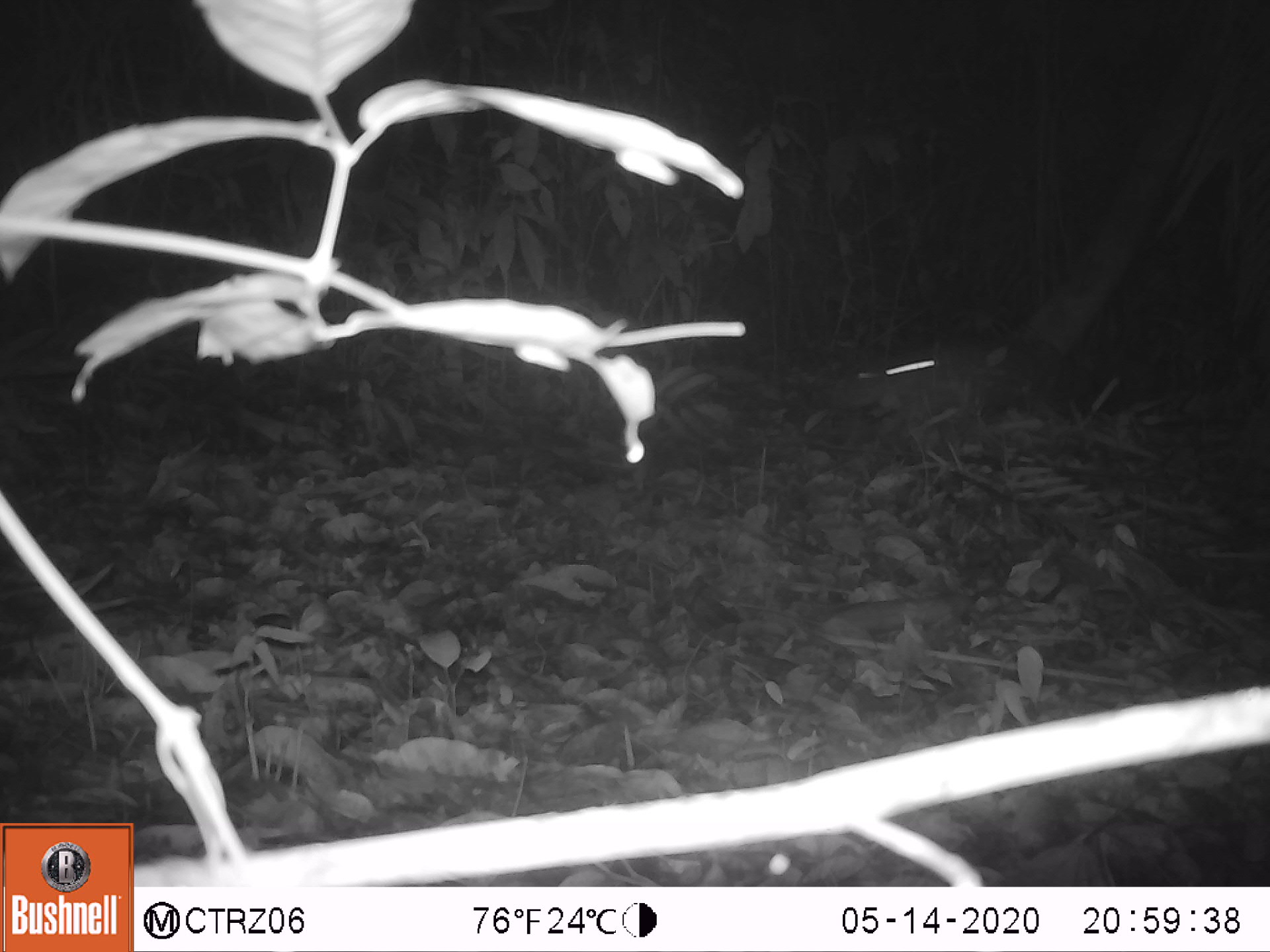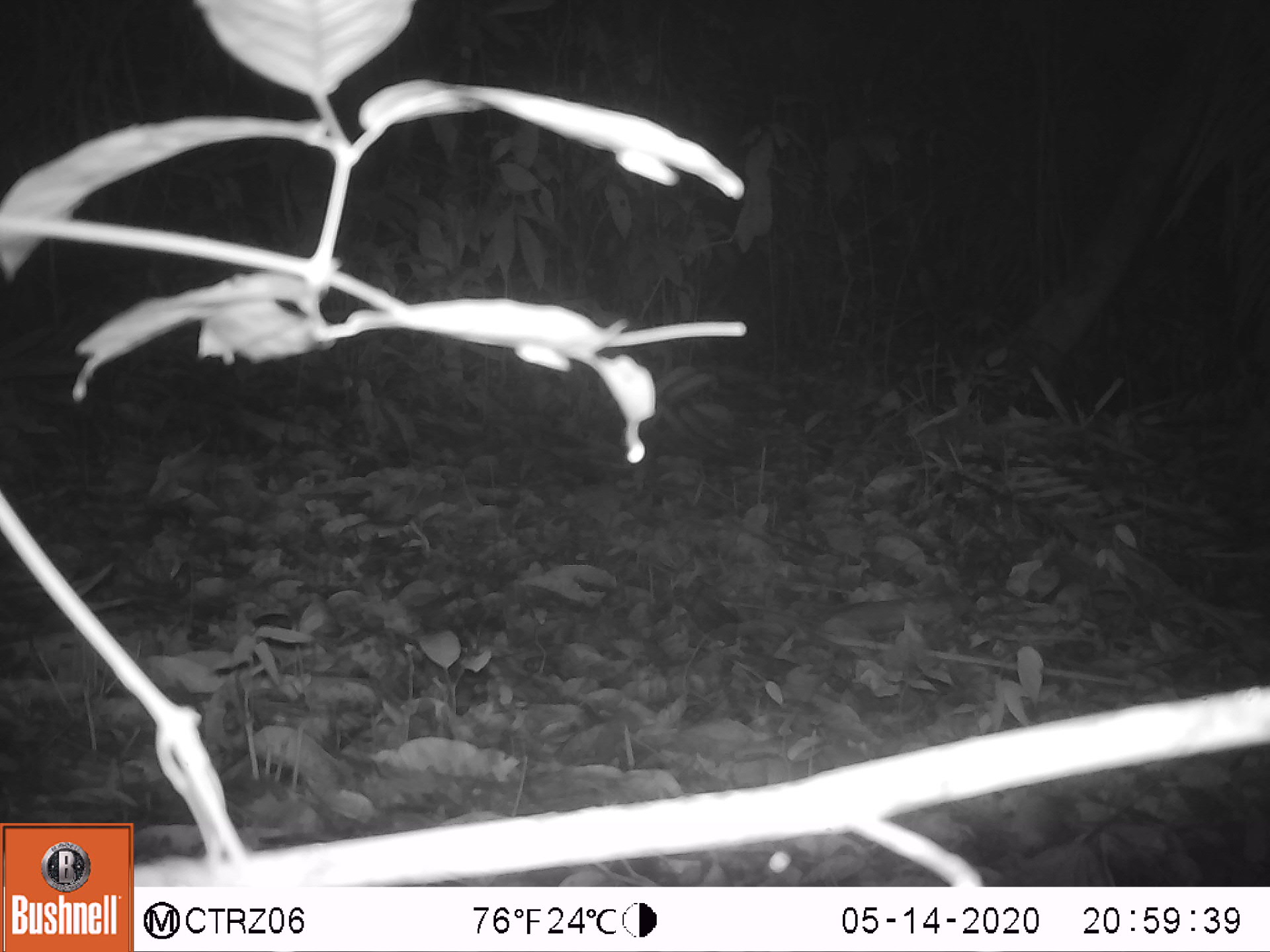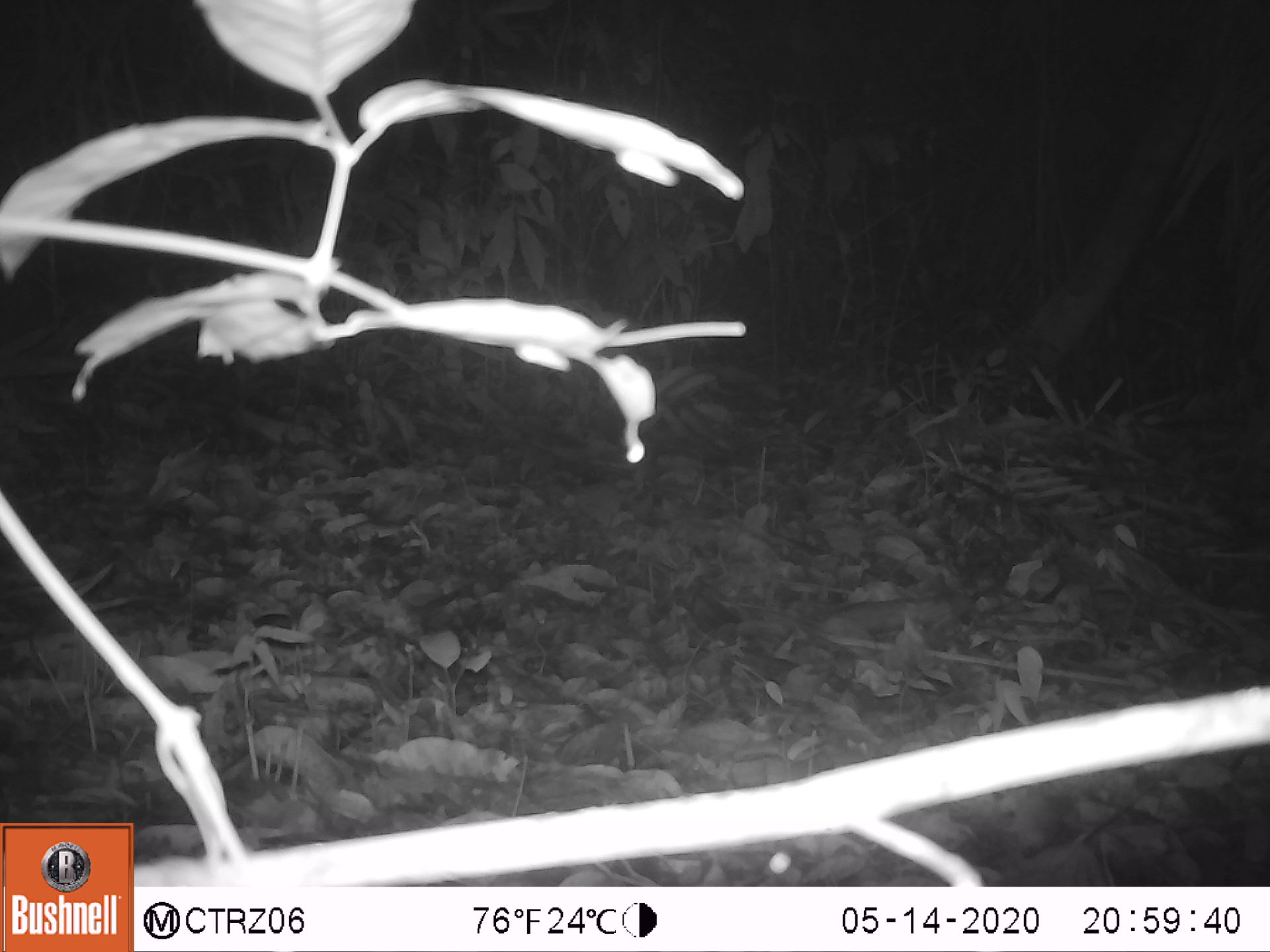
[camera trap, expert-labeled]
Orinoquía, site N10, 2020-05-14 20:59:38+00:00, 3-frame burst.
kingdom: Animalia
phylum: Chordata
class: Mammalia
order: Rodentia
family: Cuniculidae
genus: Cuniculus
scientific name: Cuniculus paca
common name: spotted paca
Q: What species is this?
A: Spotted paca (Cuniculus paca).